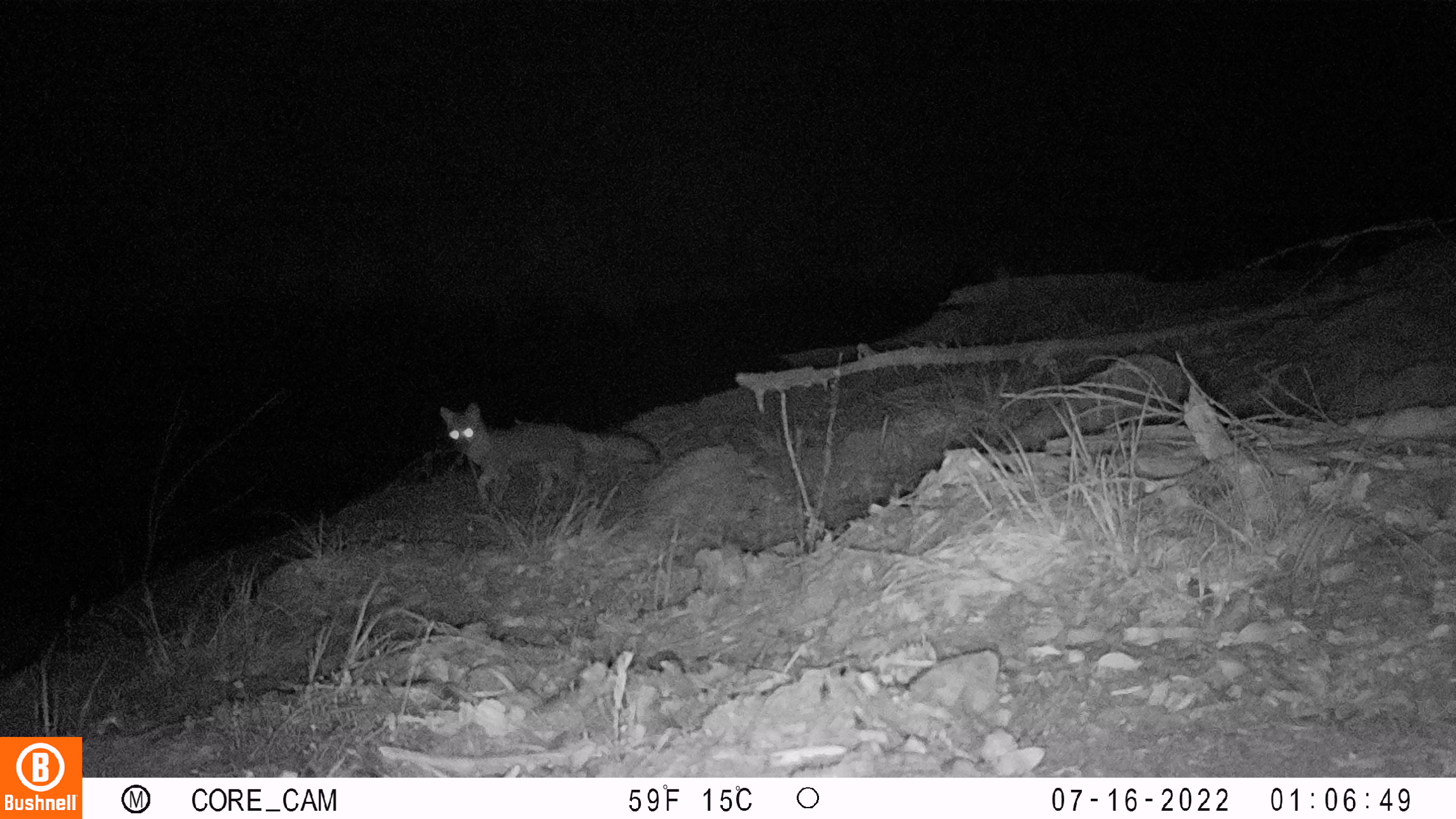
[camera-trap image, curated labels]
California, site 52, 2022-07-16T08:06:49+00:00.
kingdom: Animalia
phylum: Chordata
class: Mammalia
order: Carnivora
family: Canidae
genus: Urocyon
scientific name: Urocyon cinereoargenteus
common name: gray fox